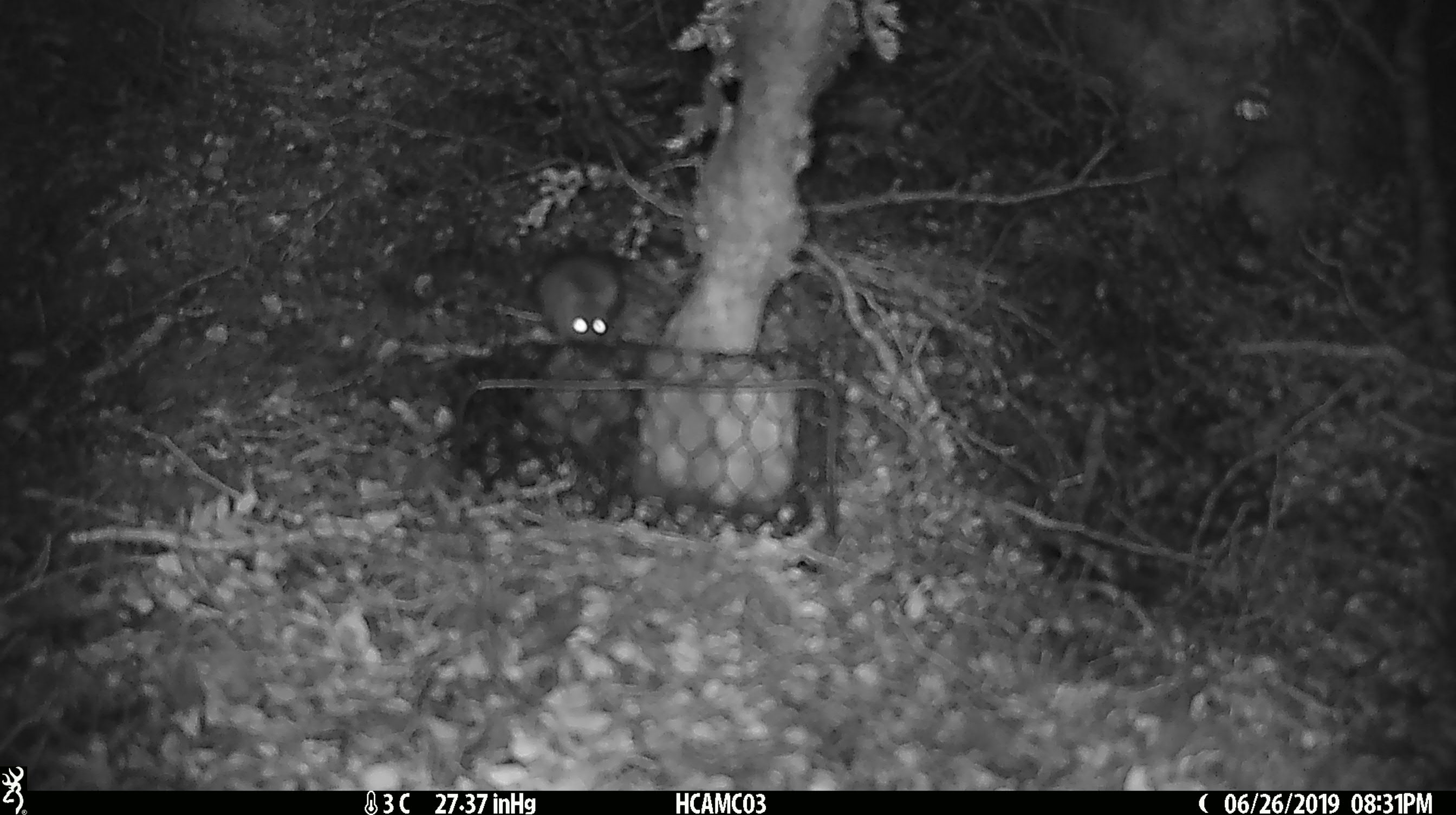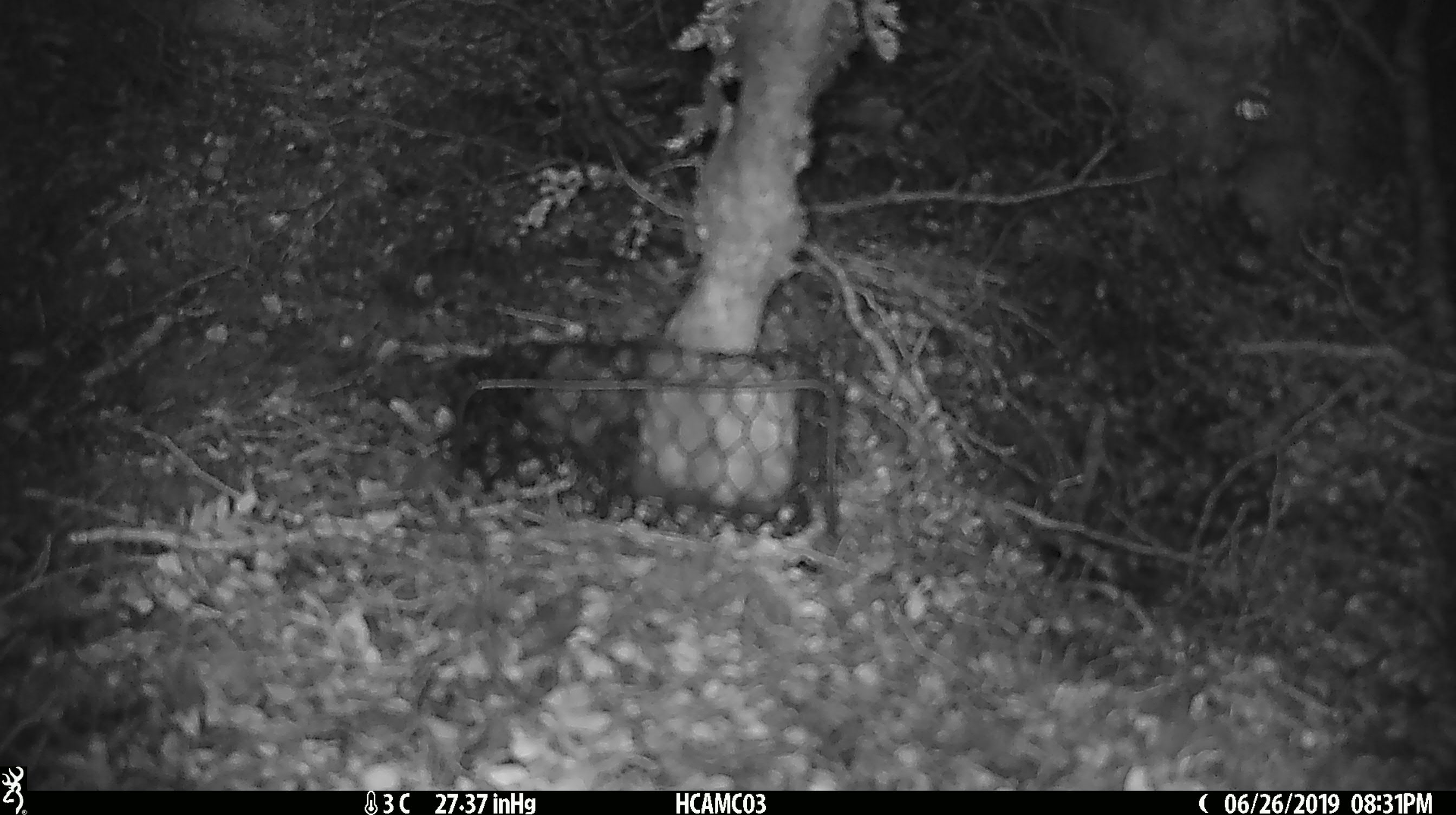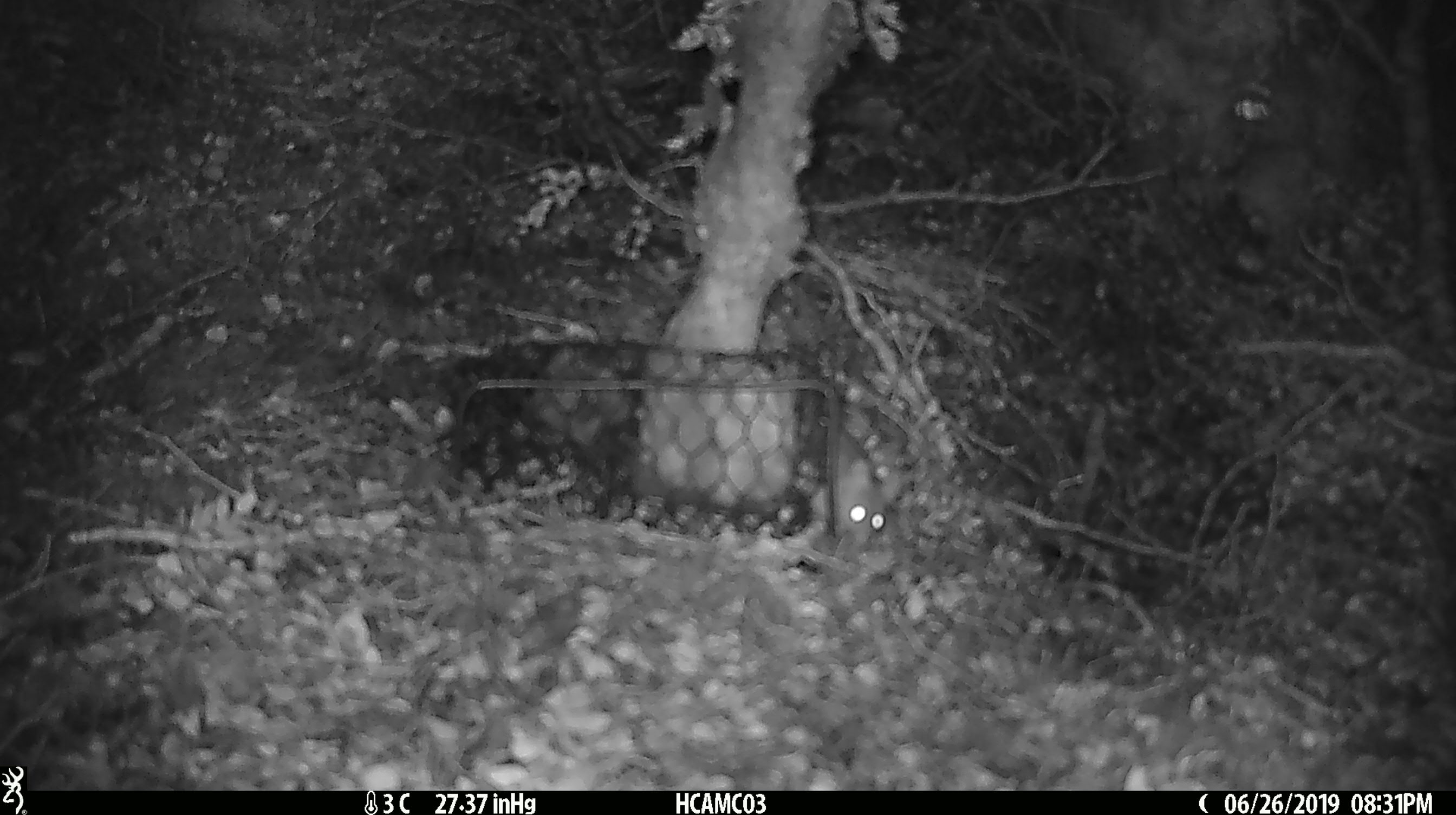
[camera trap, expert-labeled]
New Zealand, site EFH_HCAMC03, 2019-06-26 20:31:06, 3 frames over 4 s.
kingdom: Animalia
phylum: Chordata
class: Mammalia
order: Rodentia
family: Muridae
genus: Mus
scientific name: Mus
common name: mouse